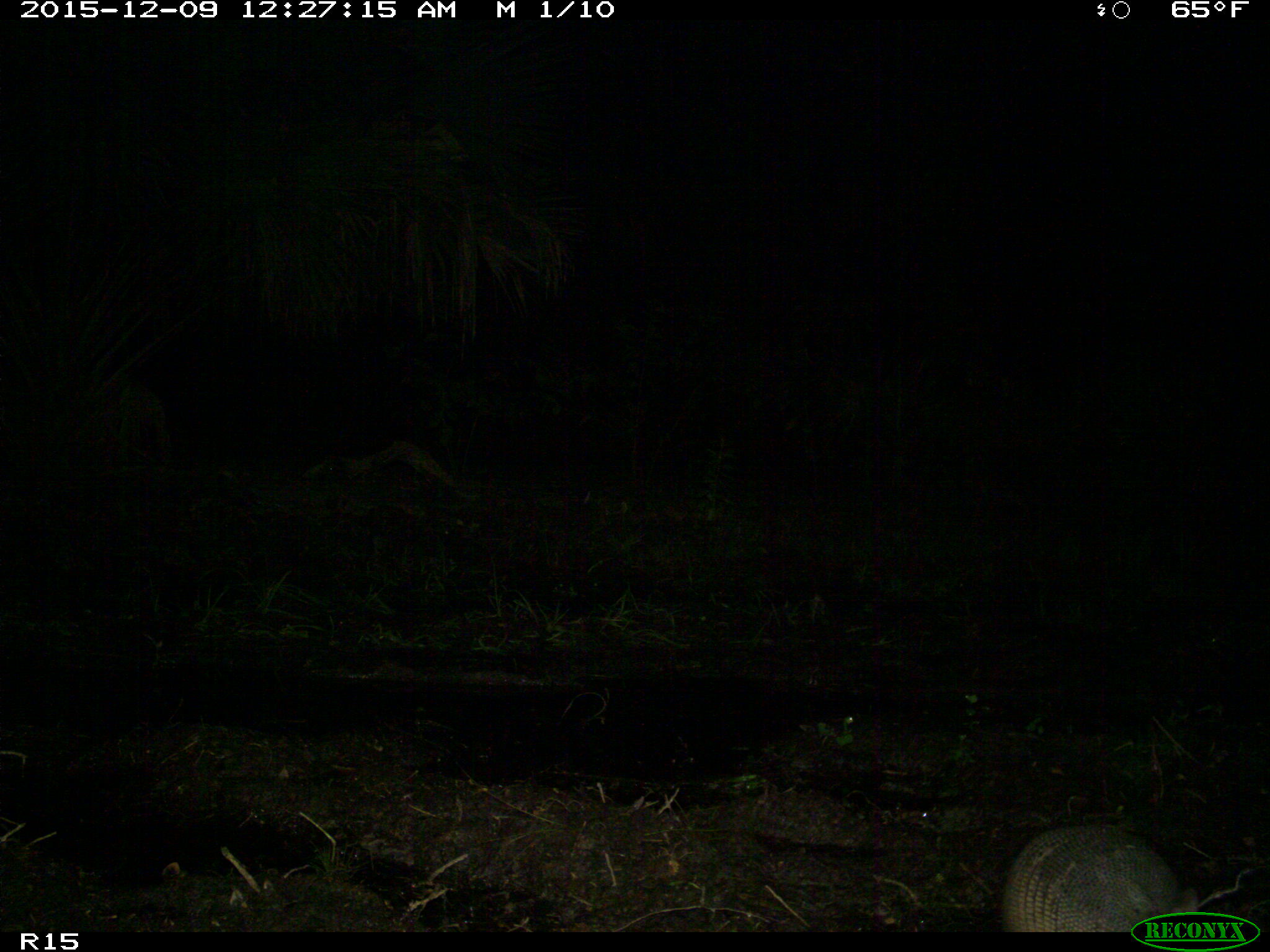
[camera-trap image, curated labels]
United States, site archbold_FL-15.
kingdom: Animalia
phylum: Chordata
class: Mammalia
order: Cingulata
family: Dasypodidae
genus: Dasypus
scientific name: Dasypus novemcinctus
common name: nine-banded armadillo